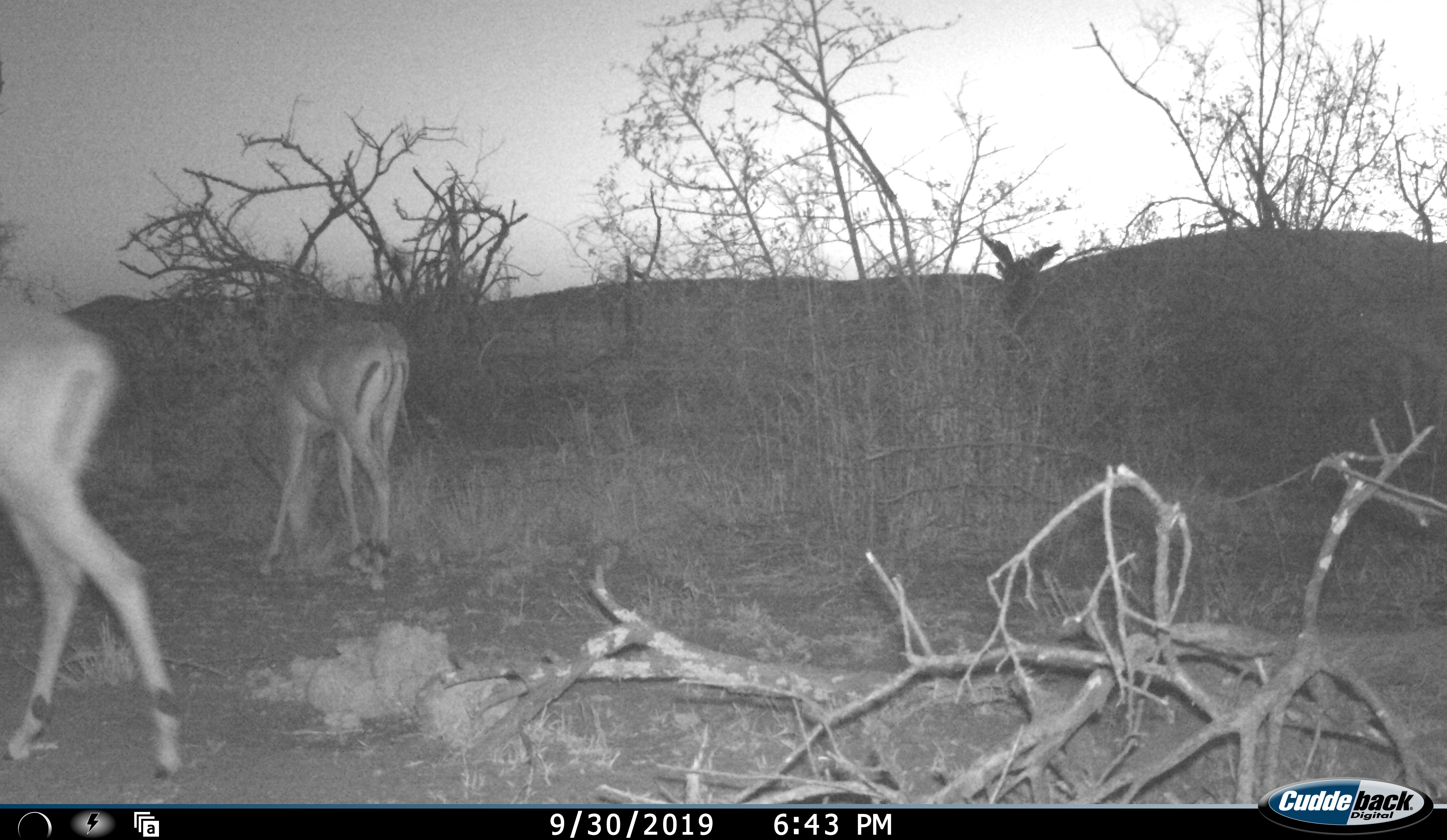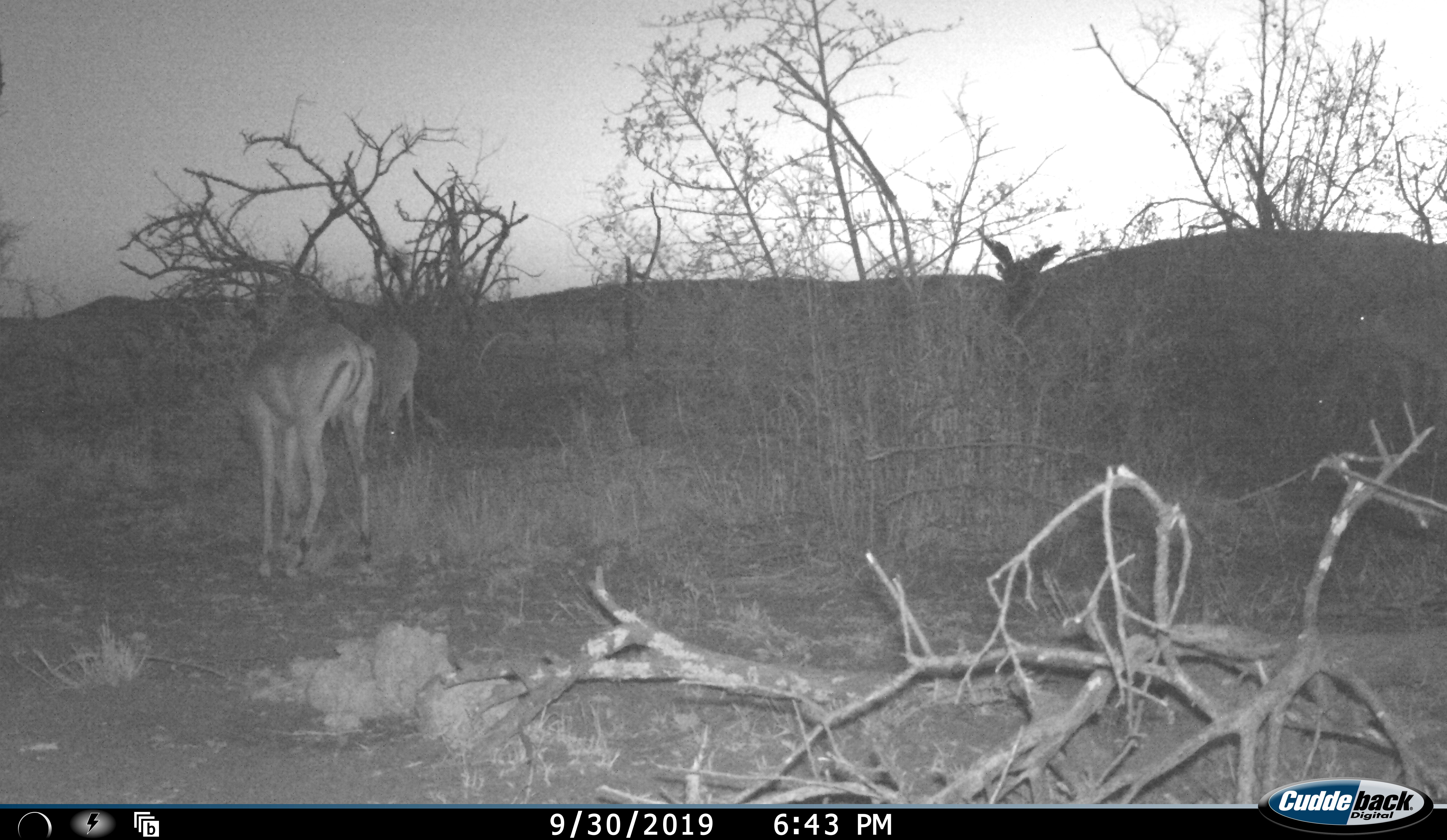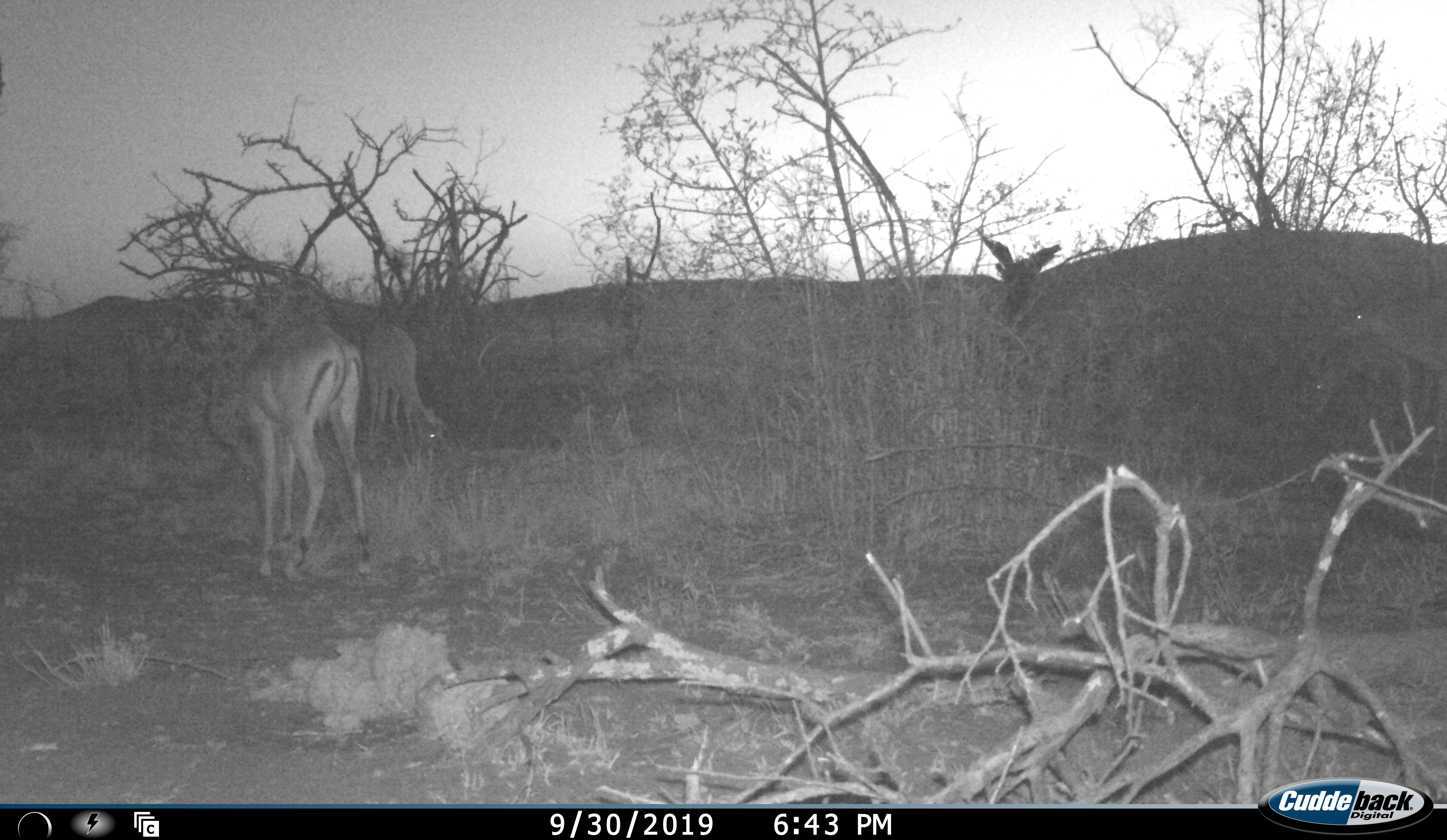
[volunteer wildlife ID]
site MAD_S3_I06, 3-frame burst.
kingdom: Animalia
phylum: Chordata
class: Mammalia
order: Artiodactyla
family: Bovidae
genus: Aepyceros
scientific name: Aepyceros melampus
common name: impala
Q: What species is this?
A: Impala (Aepyceros melampus).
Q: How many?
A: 3.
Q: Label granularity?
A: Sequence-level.